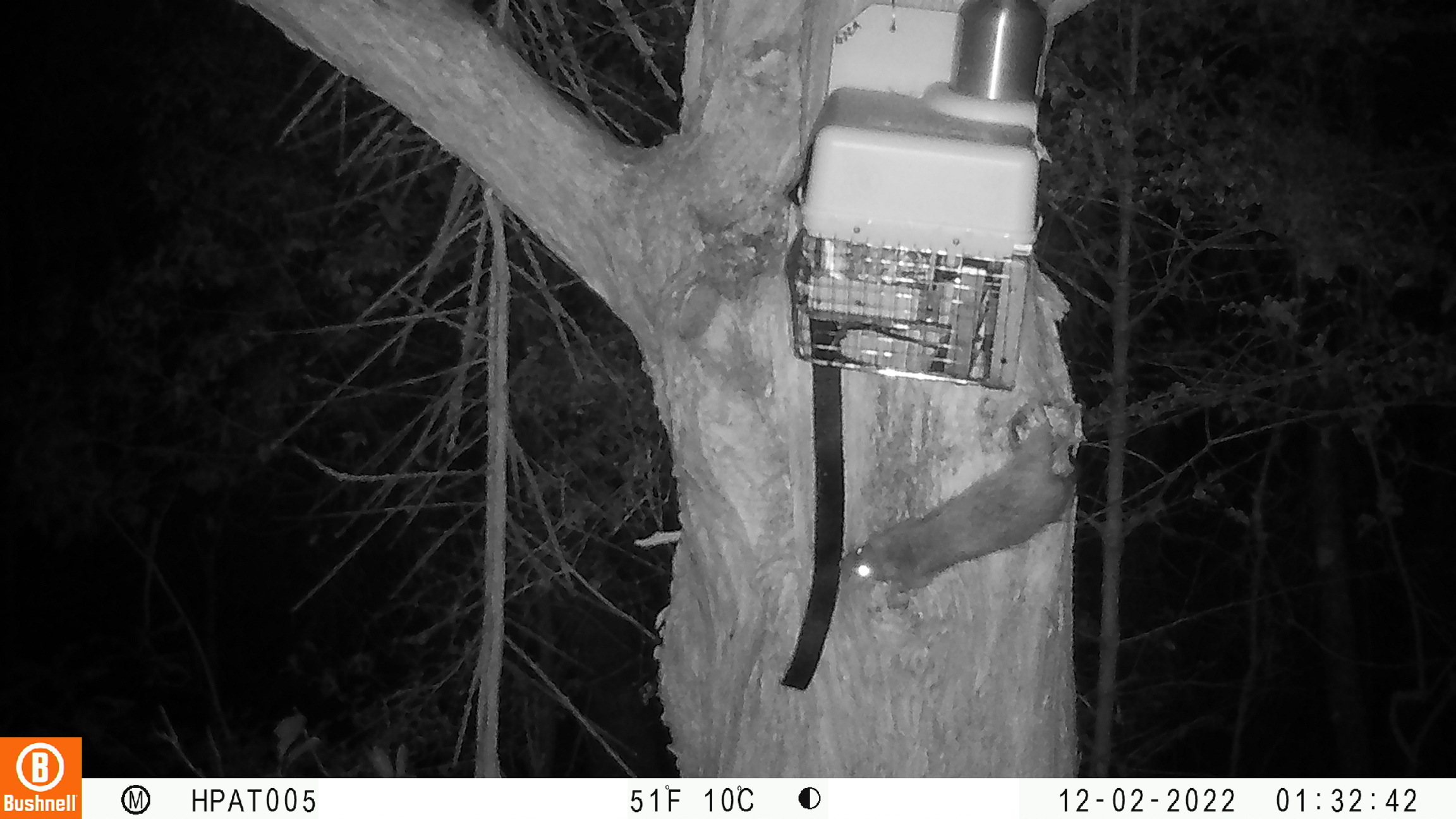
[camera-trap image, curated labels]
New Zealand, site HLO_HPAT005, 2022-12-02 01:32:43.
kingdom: Animalia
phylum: Chordata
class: Mammalia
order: Rodentia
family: Muridae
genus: Rattus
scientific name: Rattus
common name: rat